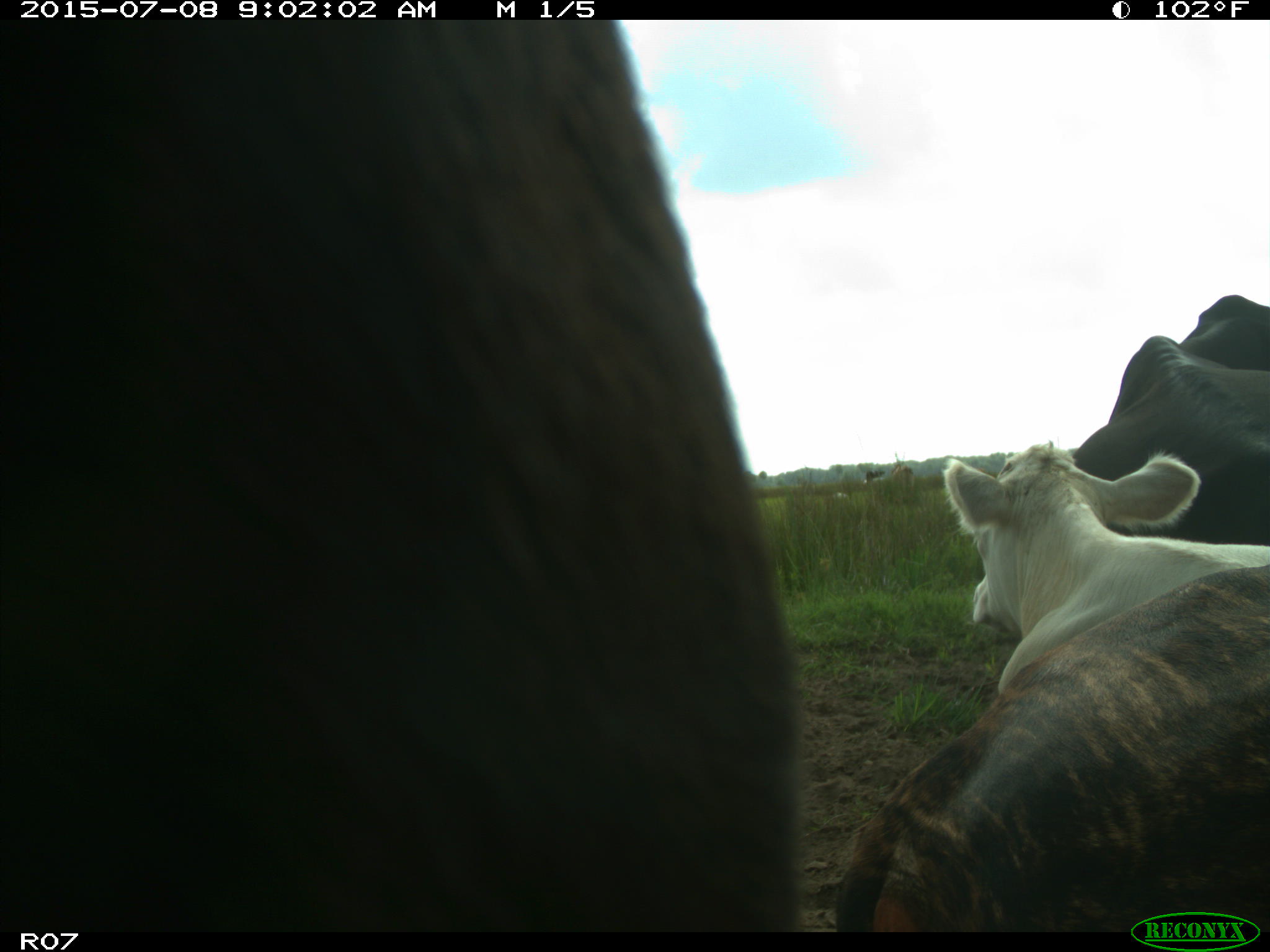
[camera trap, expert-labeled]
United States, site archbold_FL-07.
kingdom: Animalia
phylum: Chordata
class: Mammalia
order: Artiodactyla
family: Bovidae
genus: Bos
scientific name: Bos taurus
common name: domestic cow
Bos taurus (domestic cow).